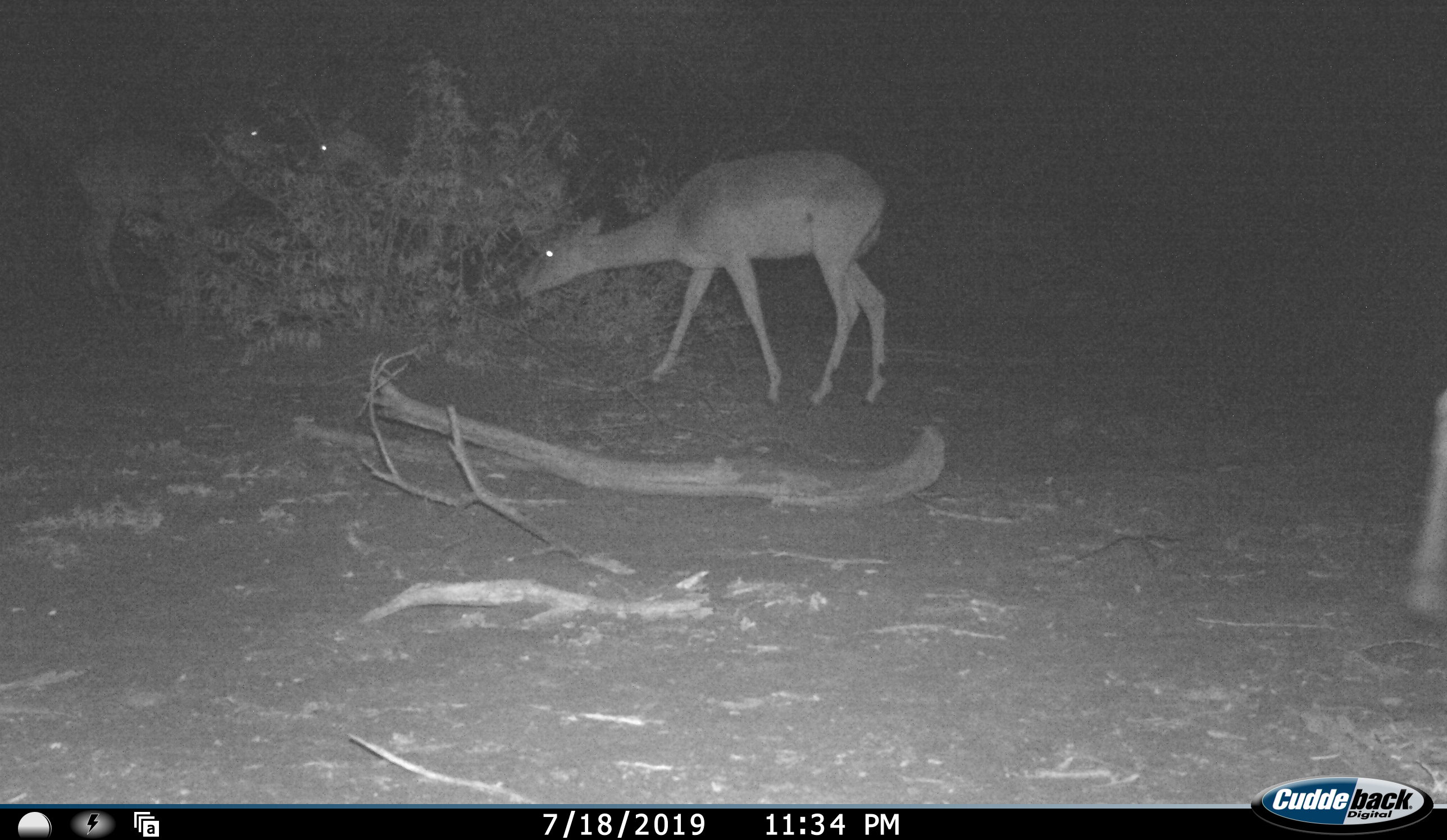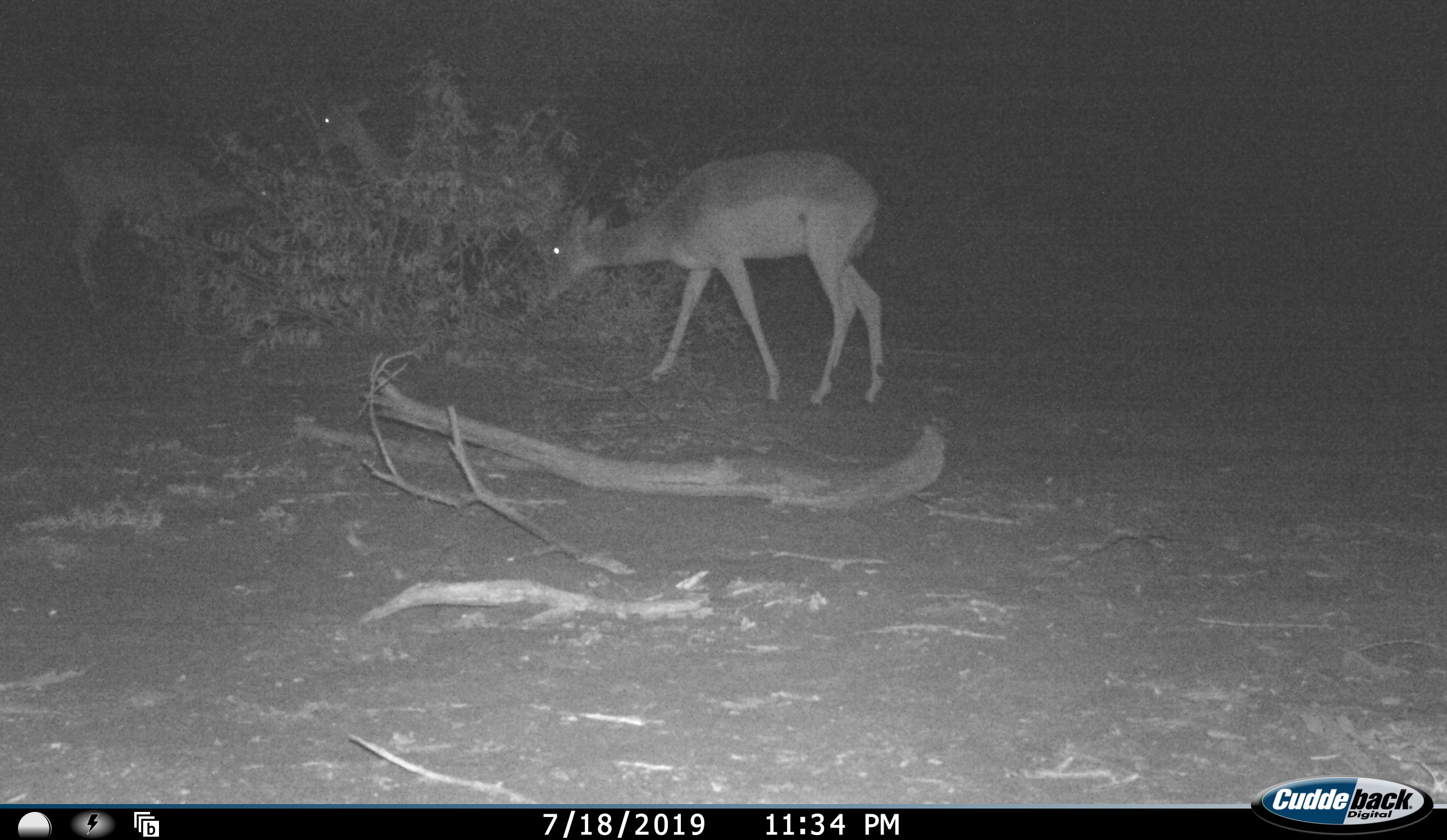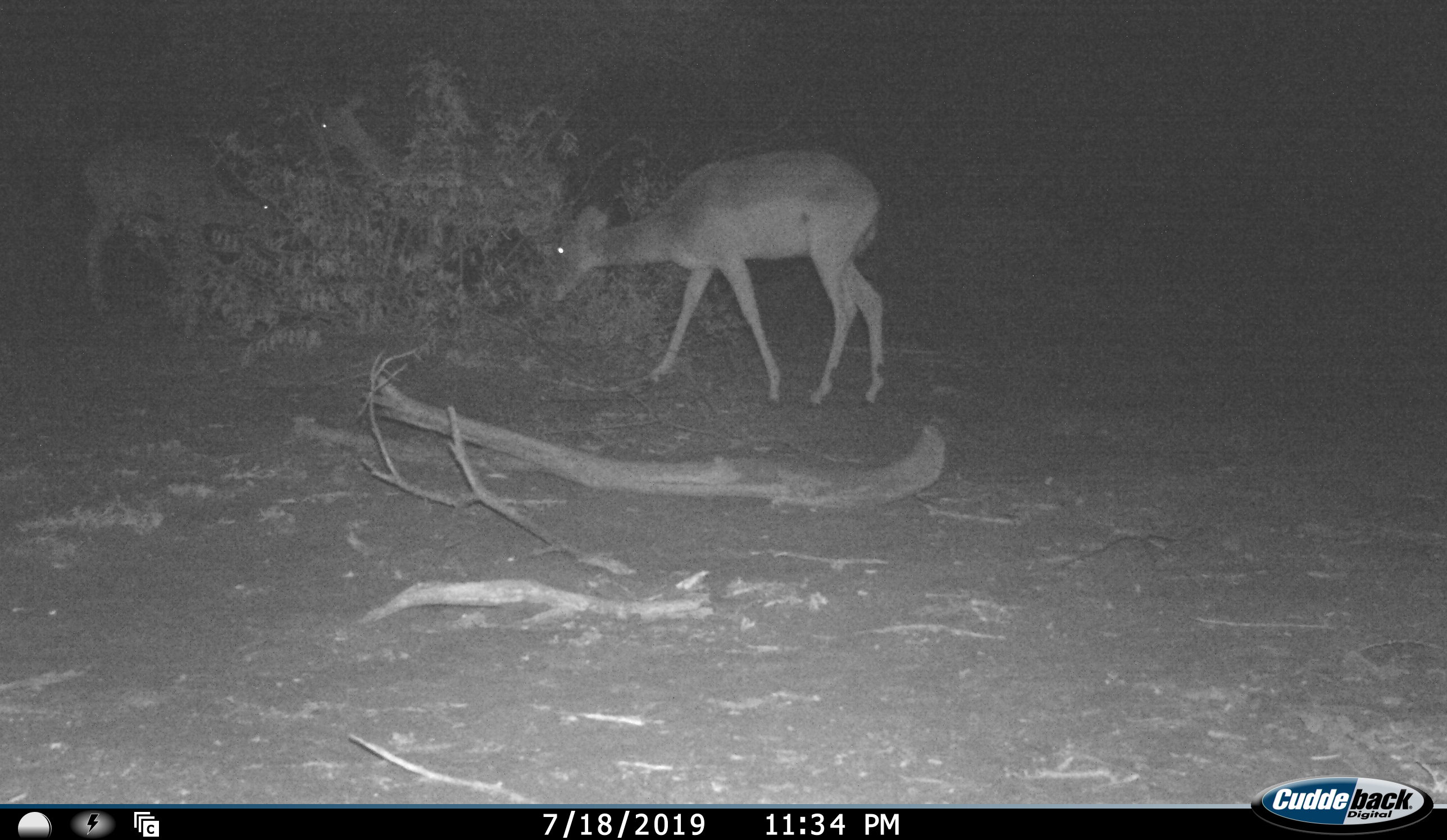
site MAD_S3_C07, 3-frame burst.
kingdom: Animalia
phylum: Chordata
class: Mammalia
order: Artiodactyla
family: Bovidae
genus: Aepyceros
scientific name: Aepyceros melampus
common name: impala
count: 3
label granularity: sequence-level